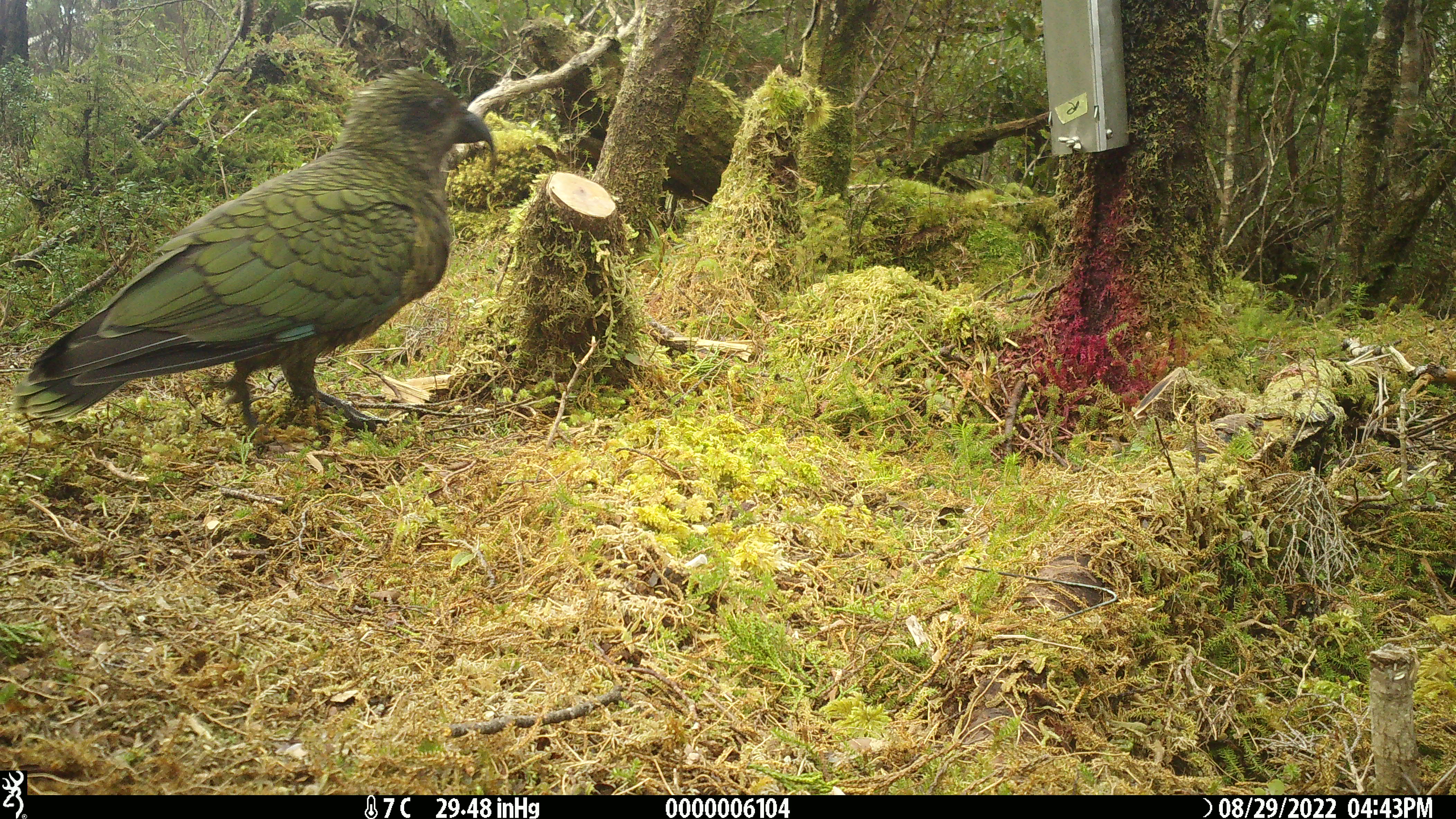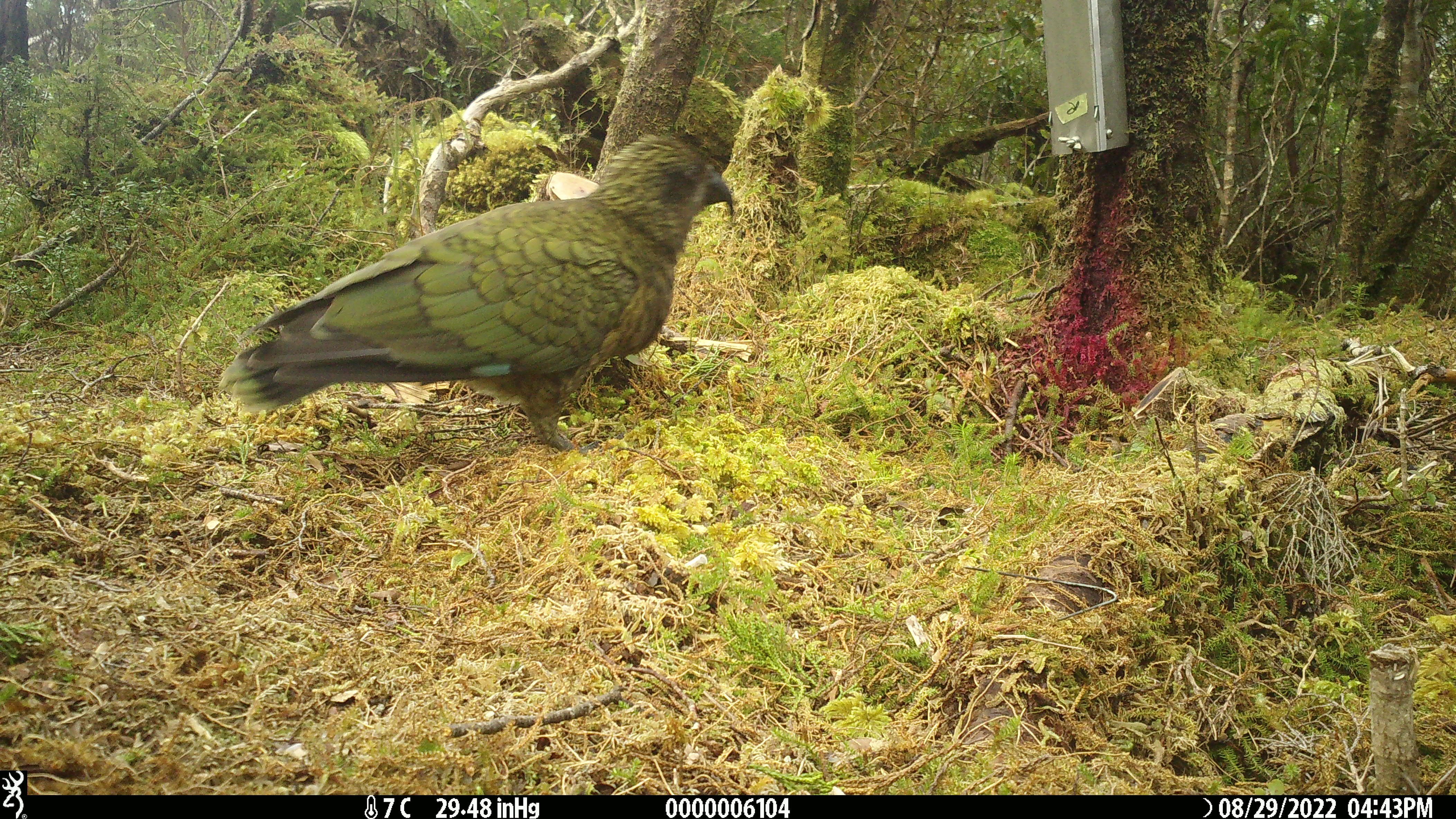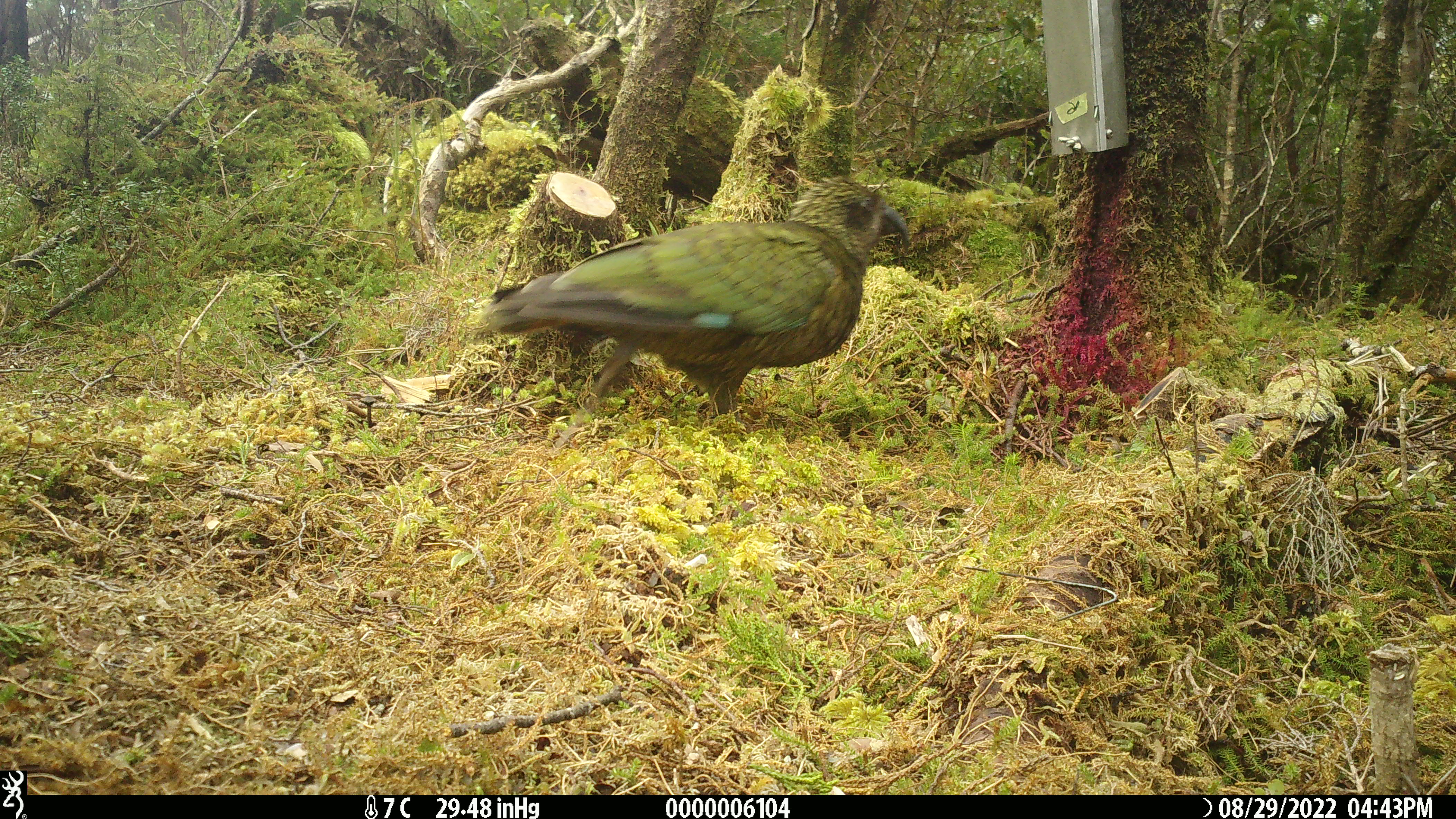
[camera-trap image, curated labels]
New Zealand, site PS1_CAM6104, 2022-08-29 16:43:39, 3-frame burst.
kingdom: Animalia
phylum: Chordata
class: Aves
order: Psittaciformes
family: Strigopidae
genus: Nestor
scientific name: Nestor notabilis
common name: kea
Kea (Nestor notabilis).